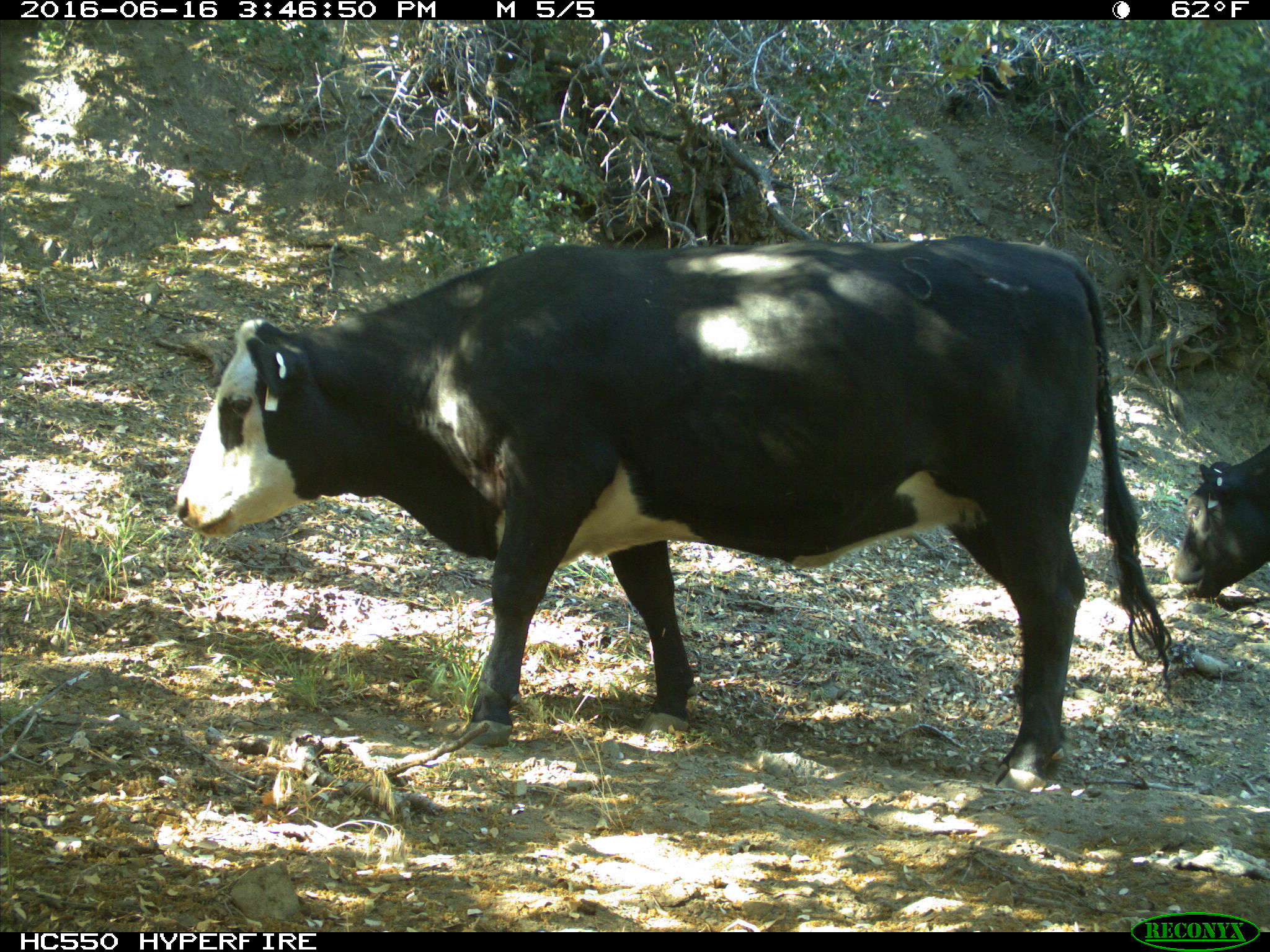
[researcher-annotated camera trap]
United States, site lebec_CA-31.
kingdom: Animalia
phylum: Chordata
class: Mammalia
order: Artiodactyla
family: Bovidae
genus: Bos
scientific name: Bos taurus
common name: domestic cow